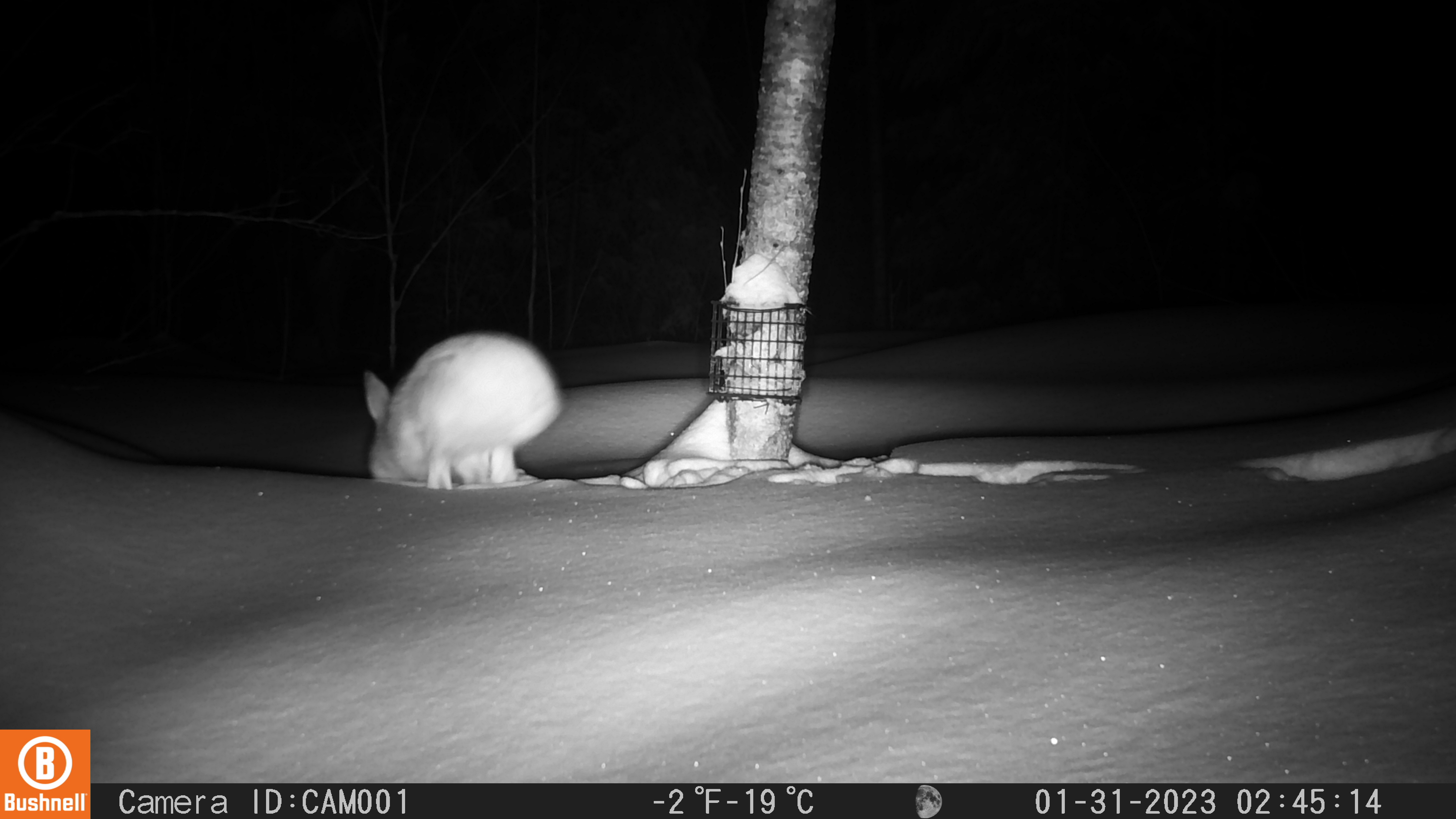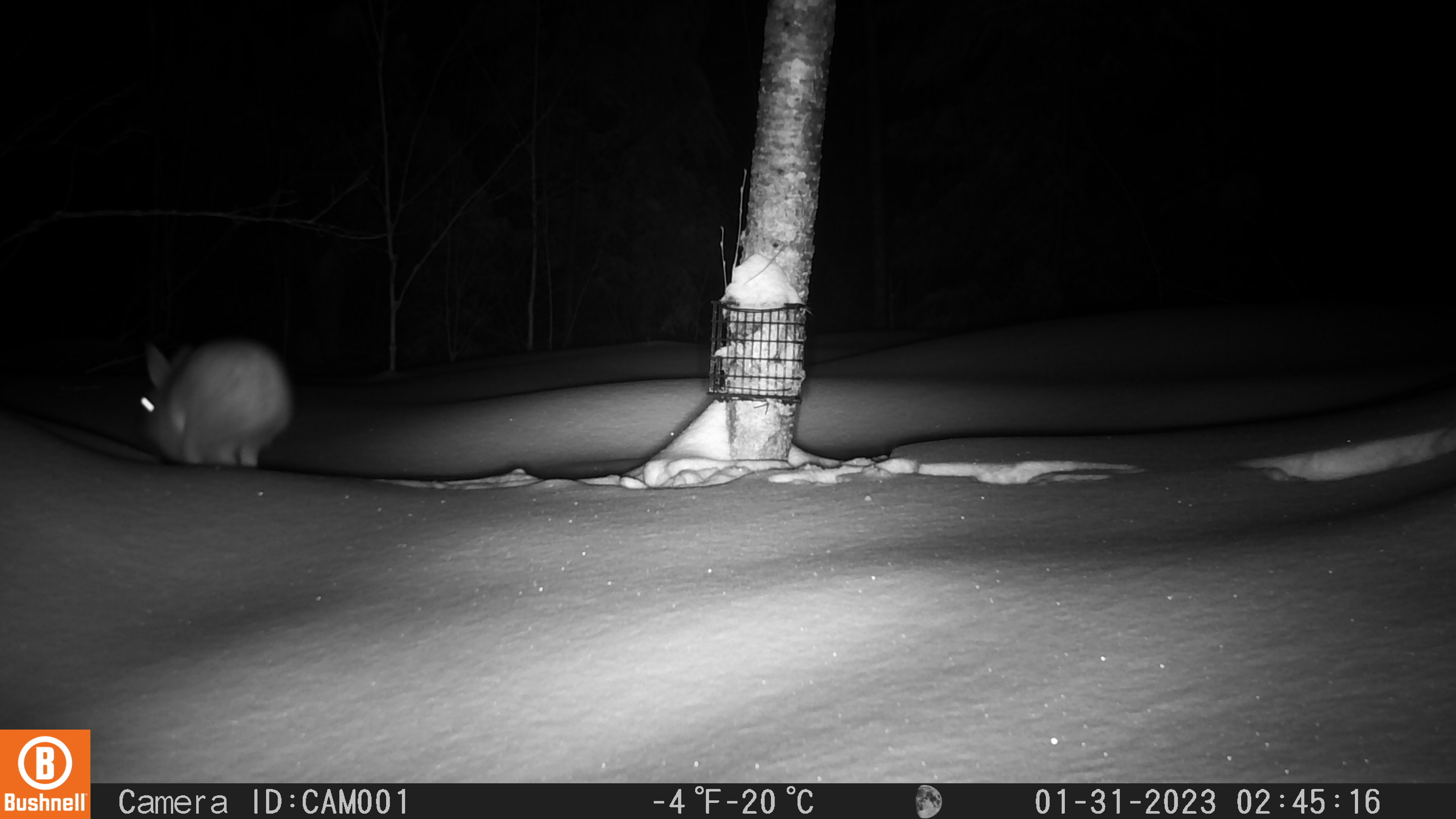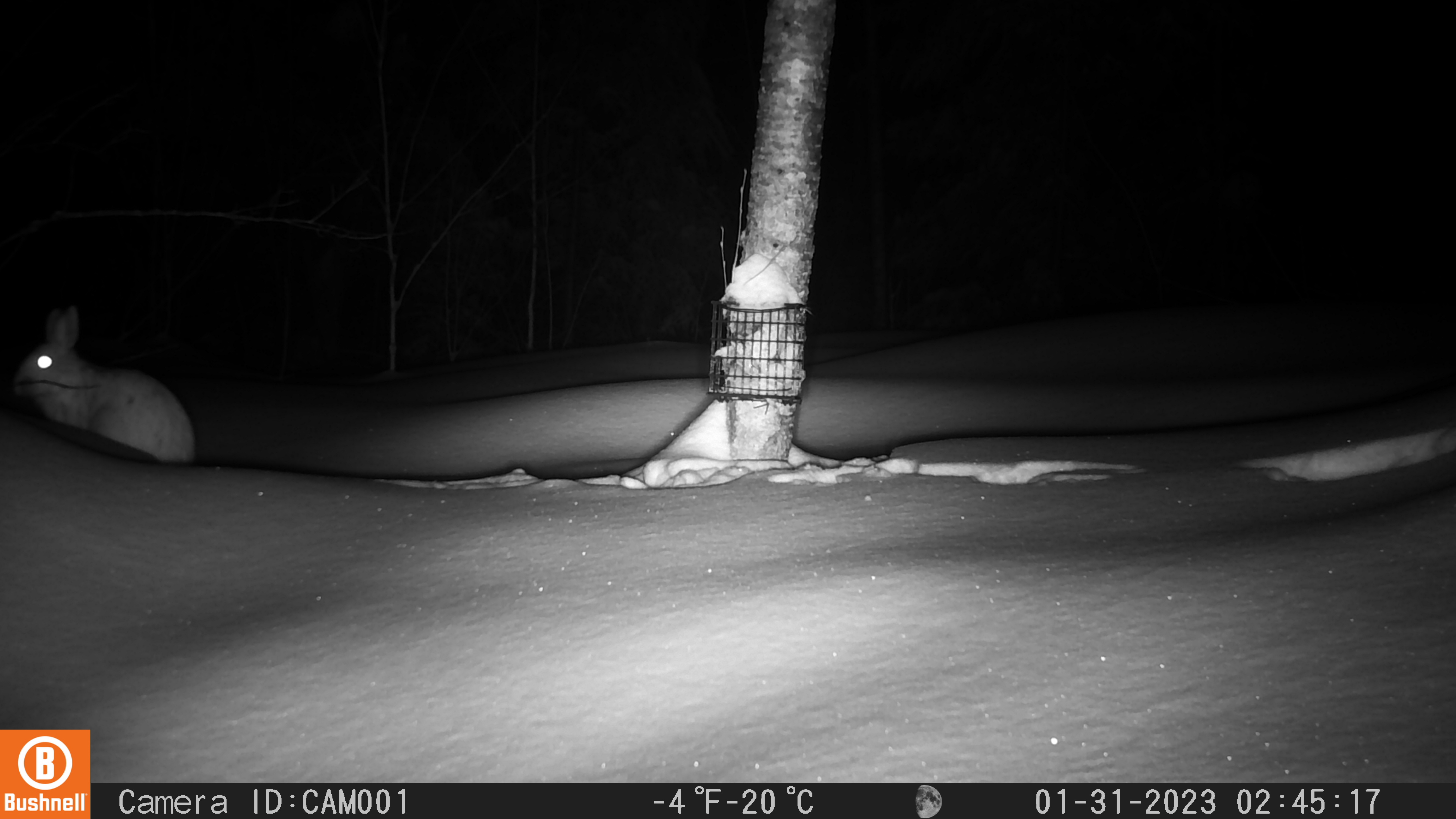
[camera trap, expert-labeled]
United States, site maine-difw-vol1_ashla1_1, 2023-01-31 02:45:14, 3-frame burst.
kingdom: Animalia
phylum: Chordata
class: Mammalia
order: Lagomorpha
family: Leporidae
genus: Lepus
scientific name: Lepus americanus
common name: snowshoe hare